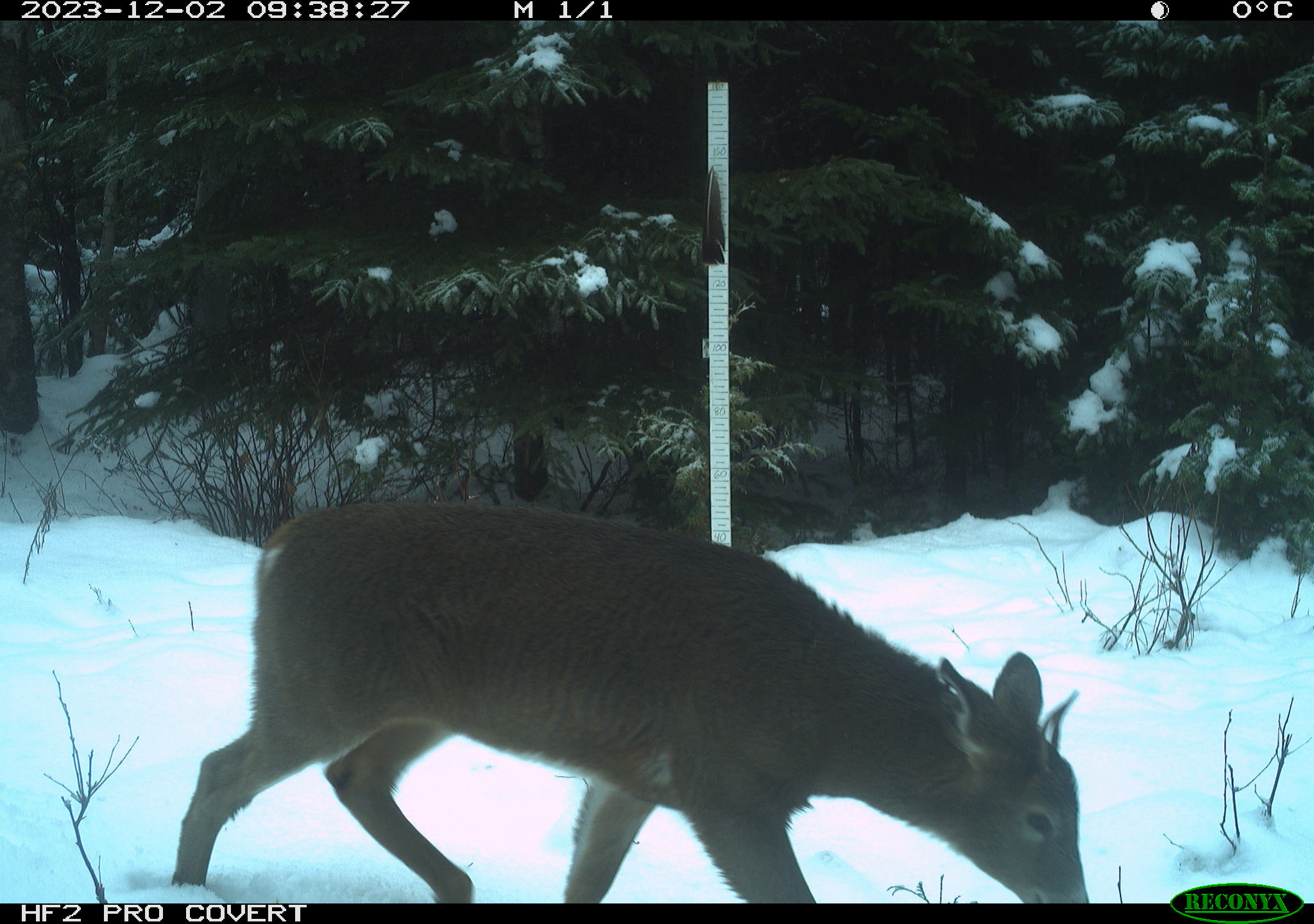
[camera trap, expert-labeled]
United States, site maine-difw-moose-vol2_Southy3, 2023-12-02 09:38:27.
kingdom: Animalia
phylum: Chordata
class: Mammalia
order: Artiodactyla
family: Cervidae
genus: Odocoileus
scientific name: Odocoileus virginianus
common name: white-tailed deer